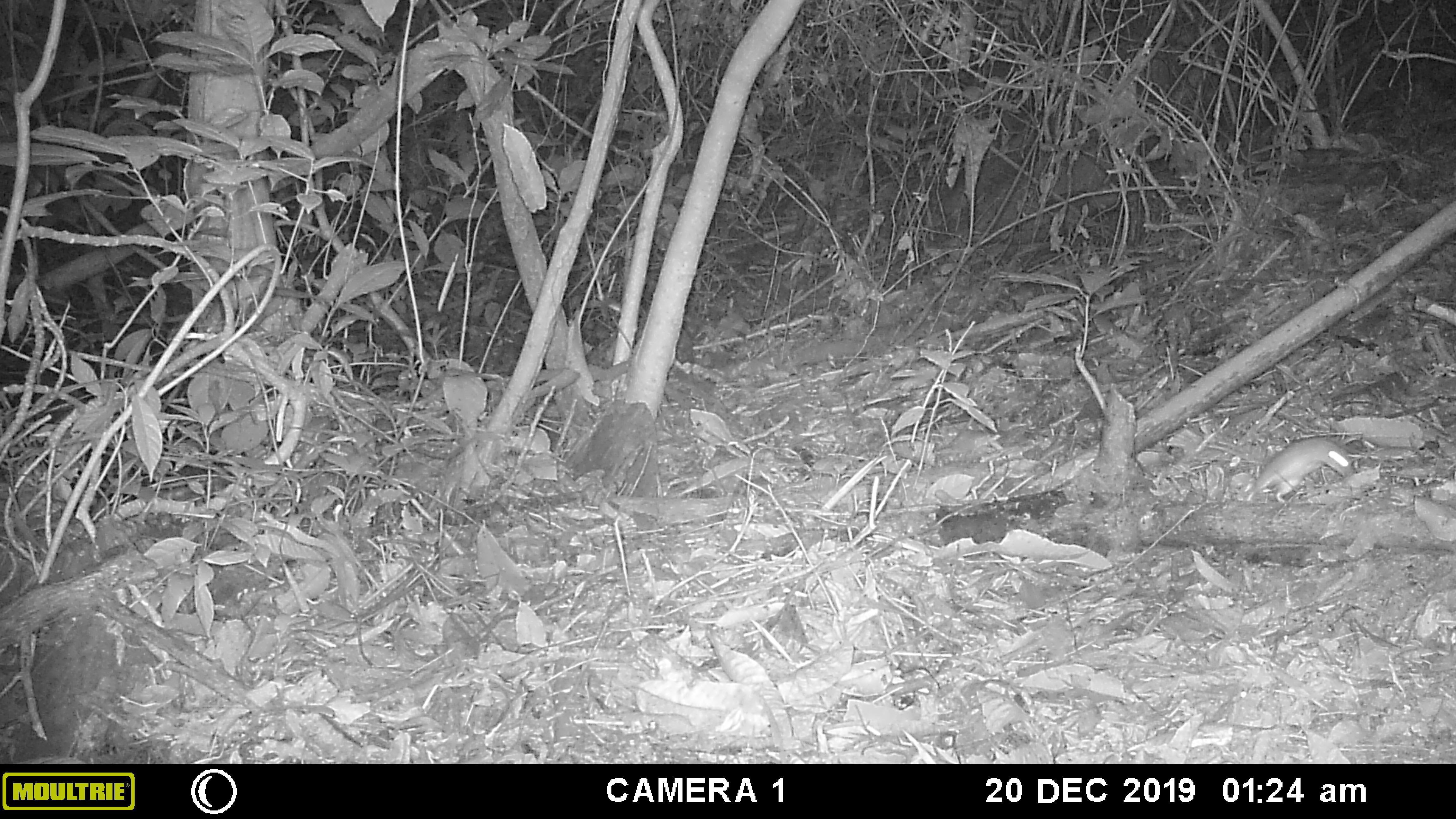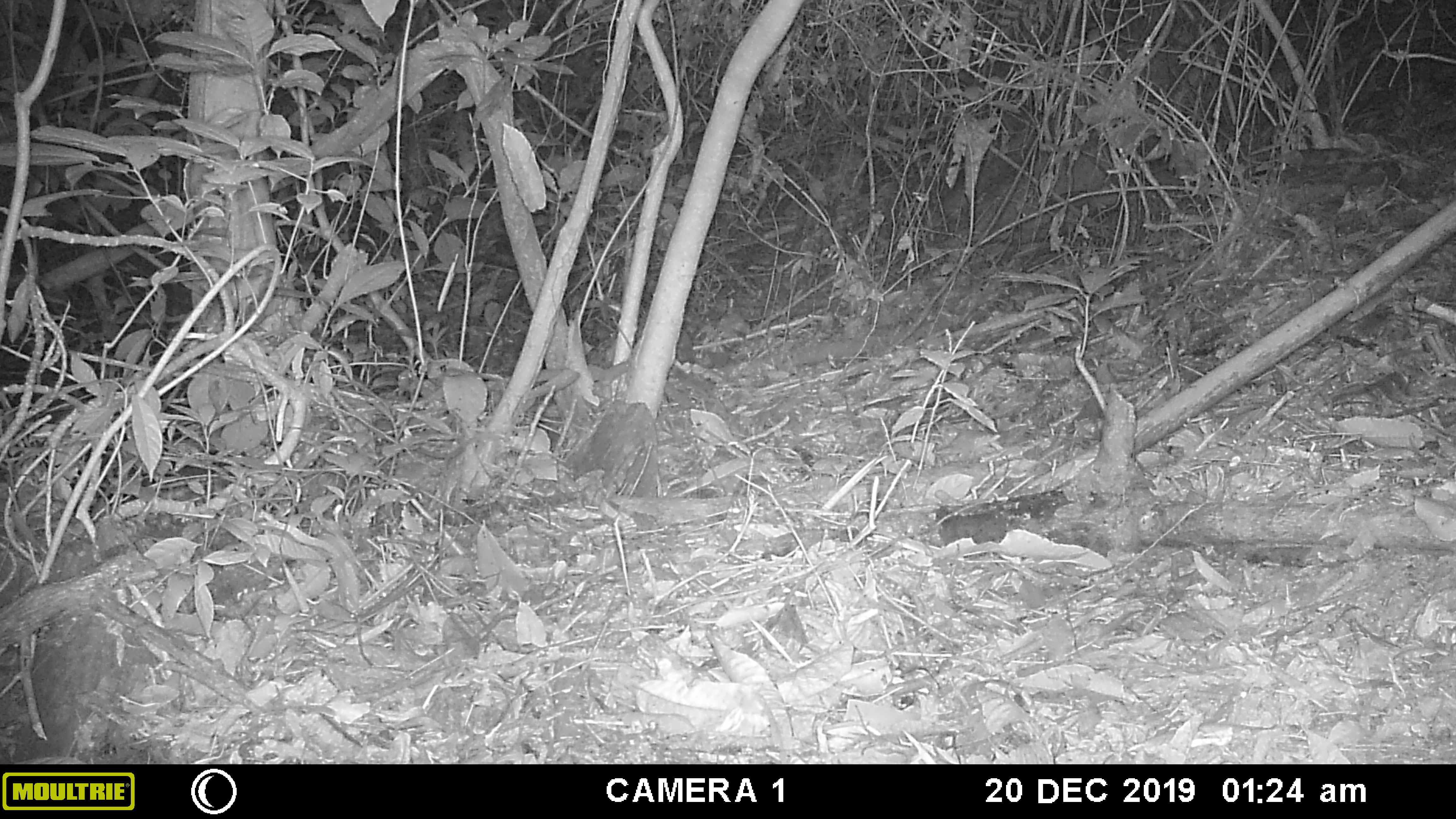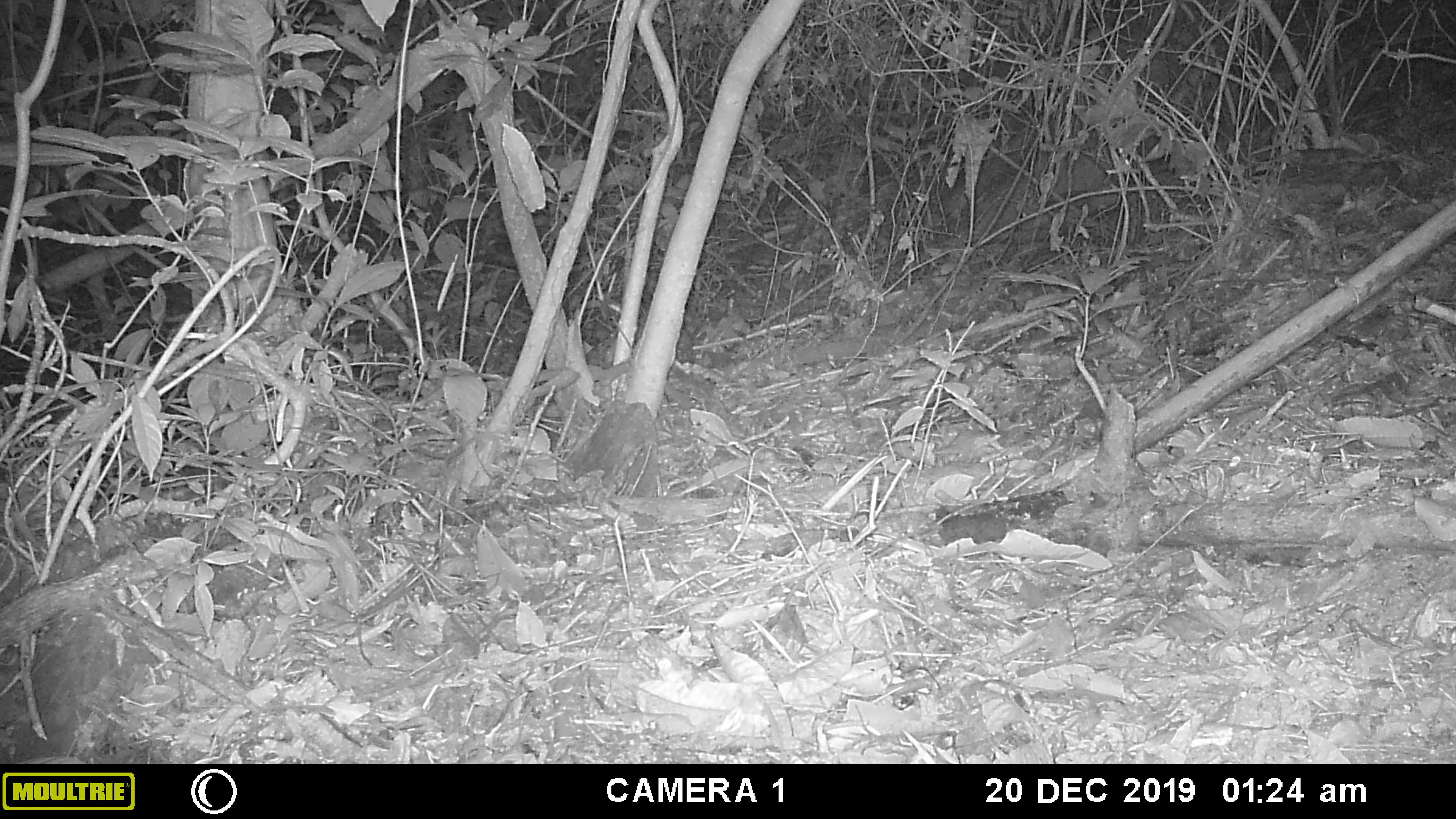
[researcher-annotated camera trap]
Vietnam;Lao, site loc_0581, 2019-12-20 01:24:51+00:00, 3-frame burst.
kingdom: Animalia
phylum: Chordata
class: Mammalia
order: Rodentia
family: Muridae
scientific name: Muridae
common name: old-world mice and rats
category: unidentified murid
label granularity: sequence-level